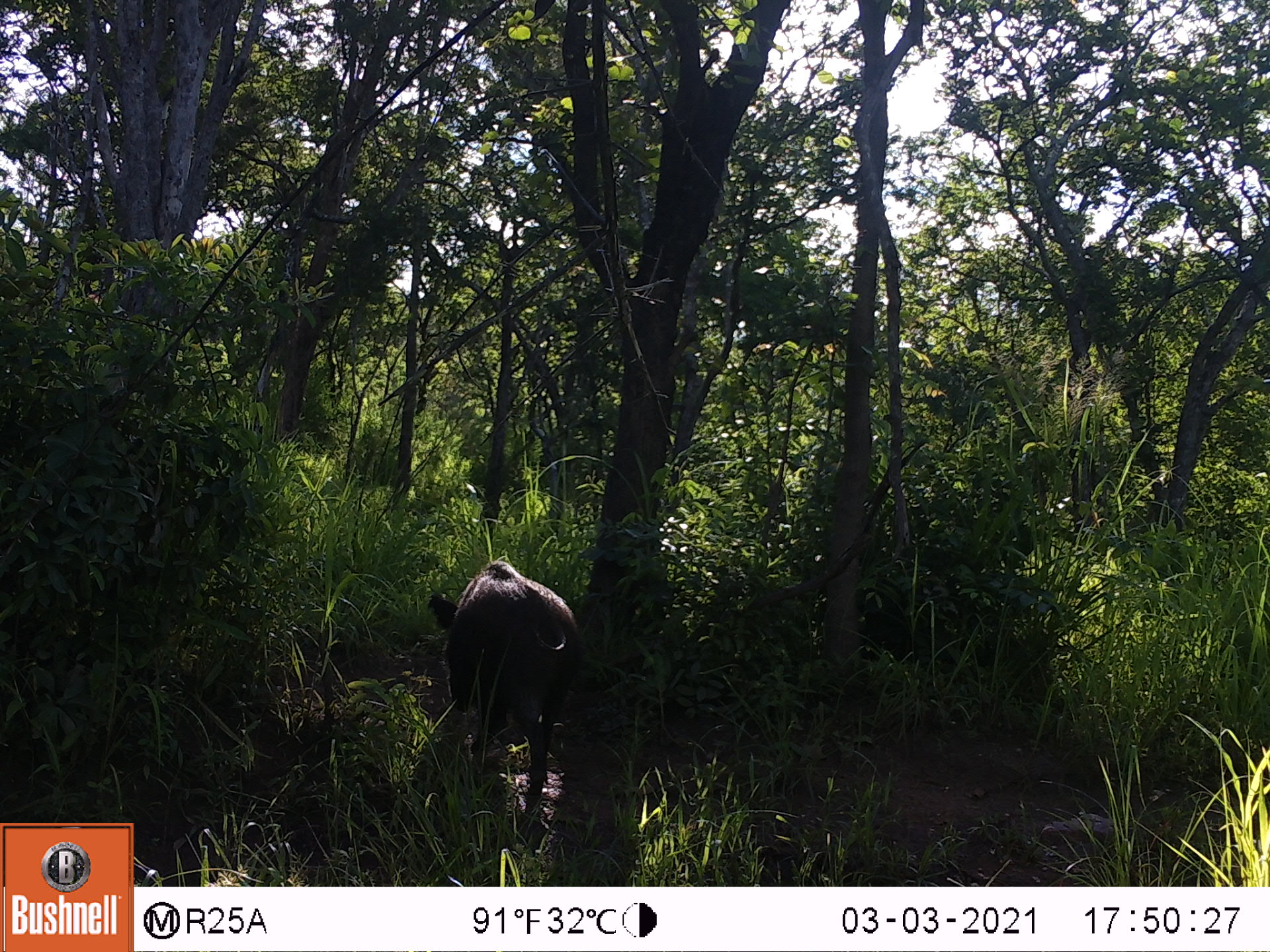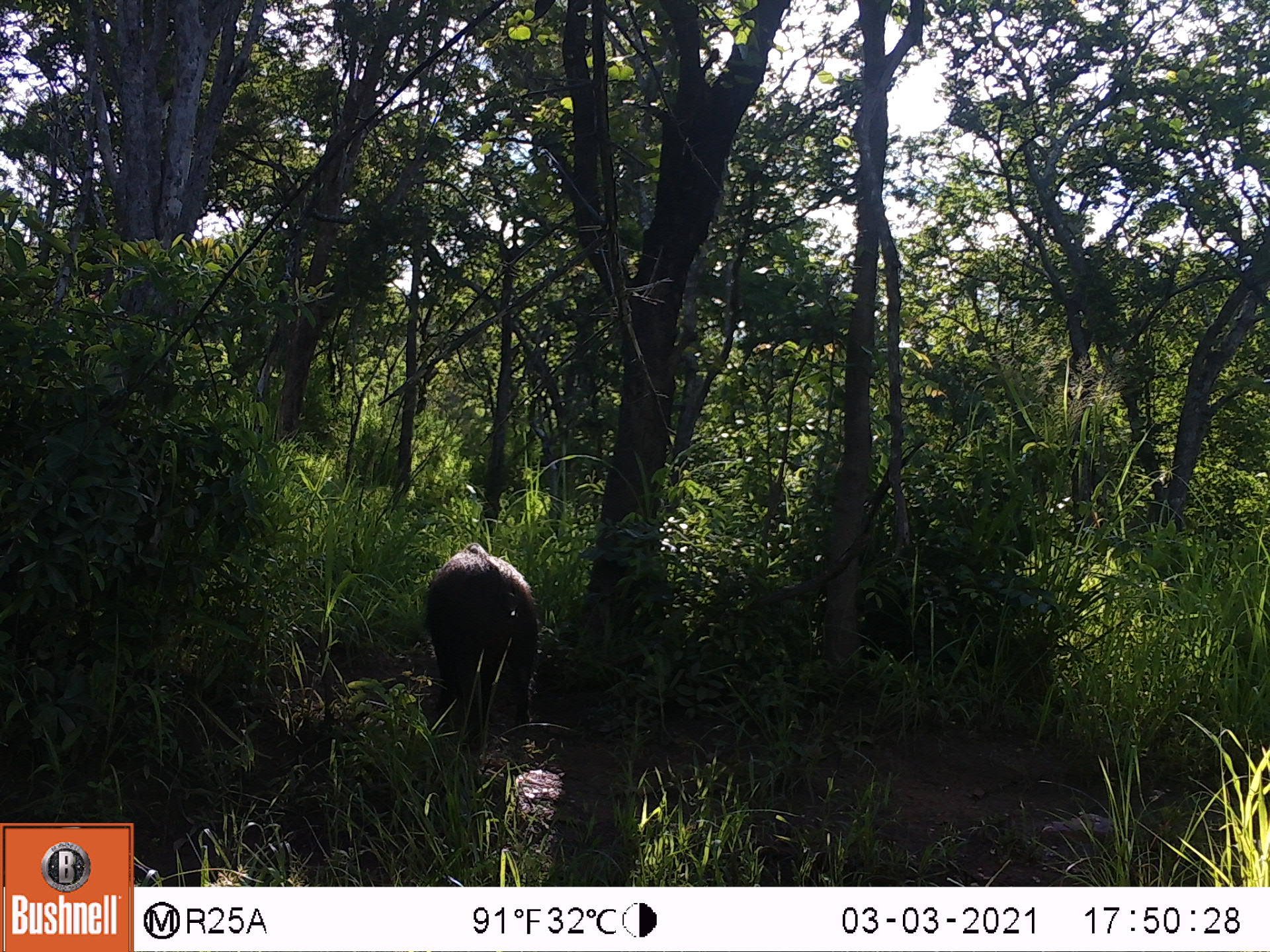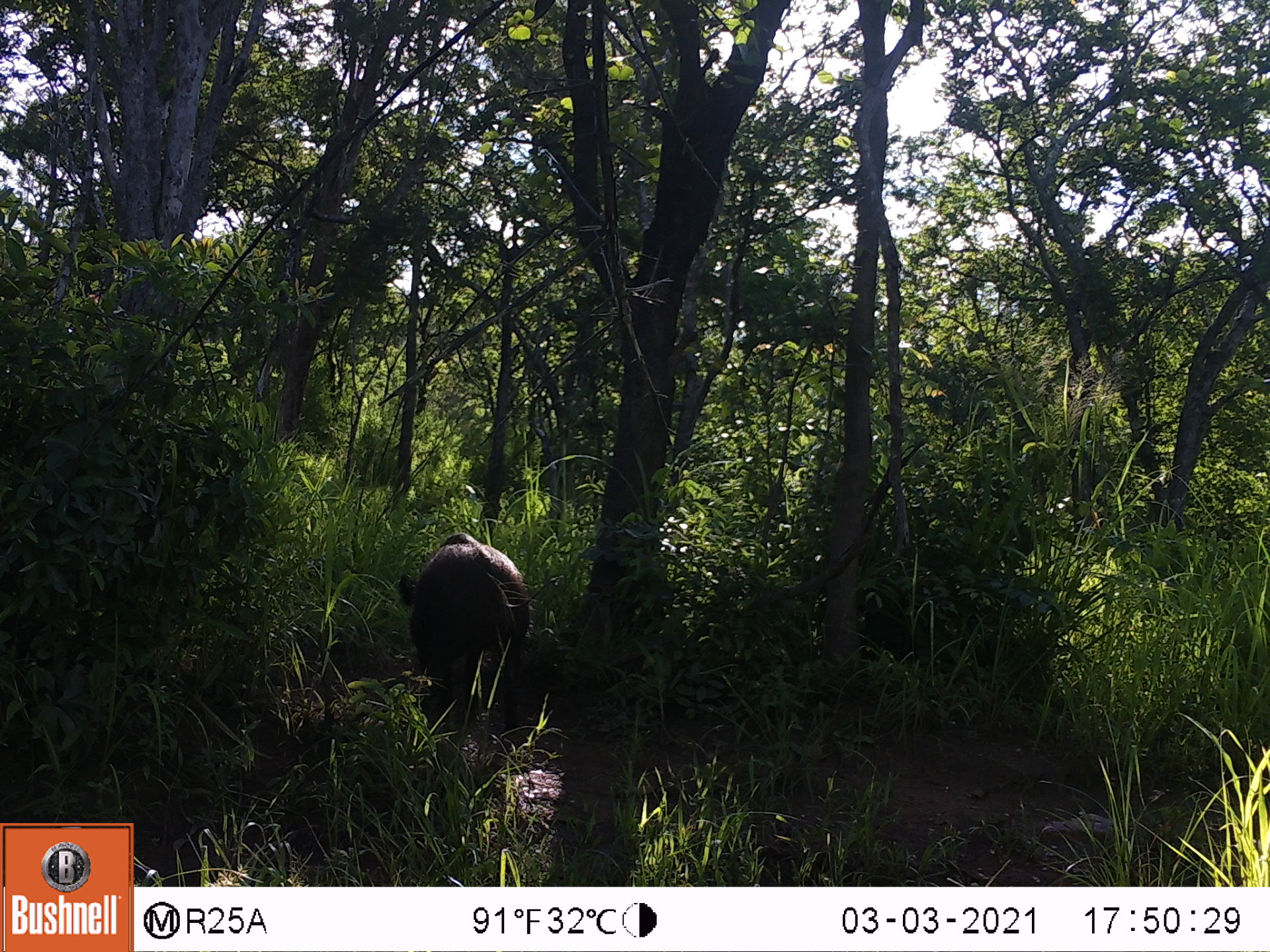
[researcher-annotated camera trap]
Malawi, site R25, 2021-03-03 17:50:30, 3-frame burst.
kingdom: Animalia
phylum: Chordata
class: Mammalia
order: Artiodactyla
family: Suidae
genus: Potamochoerus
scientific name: Potamochoerus larvatus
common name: bushpig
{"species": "bushpig (Potamochoerus larvatus)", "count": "1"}